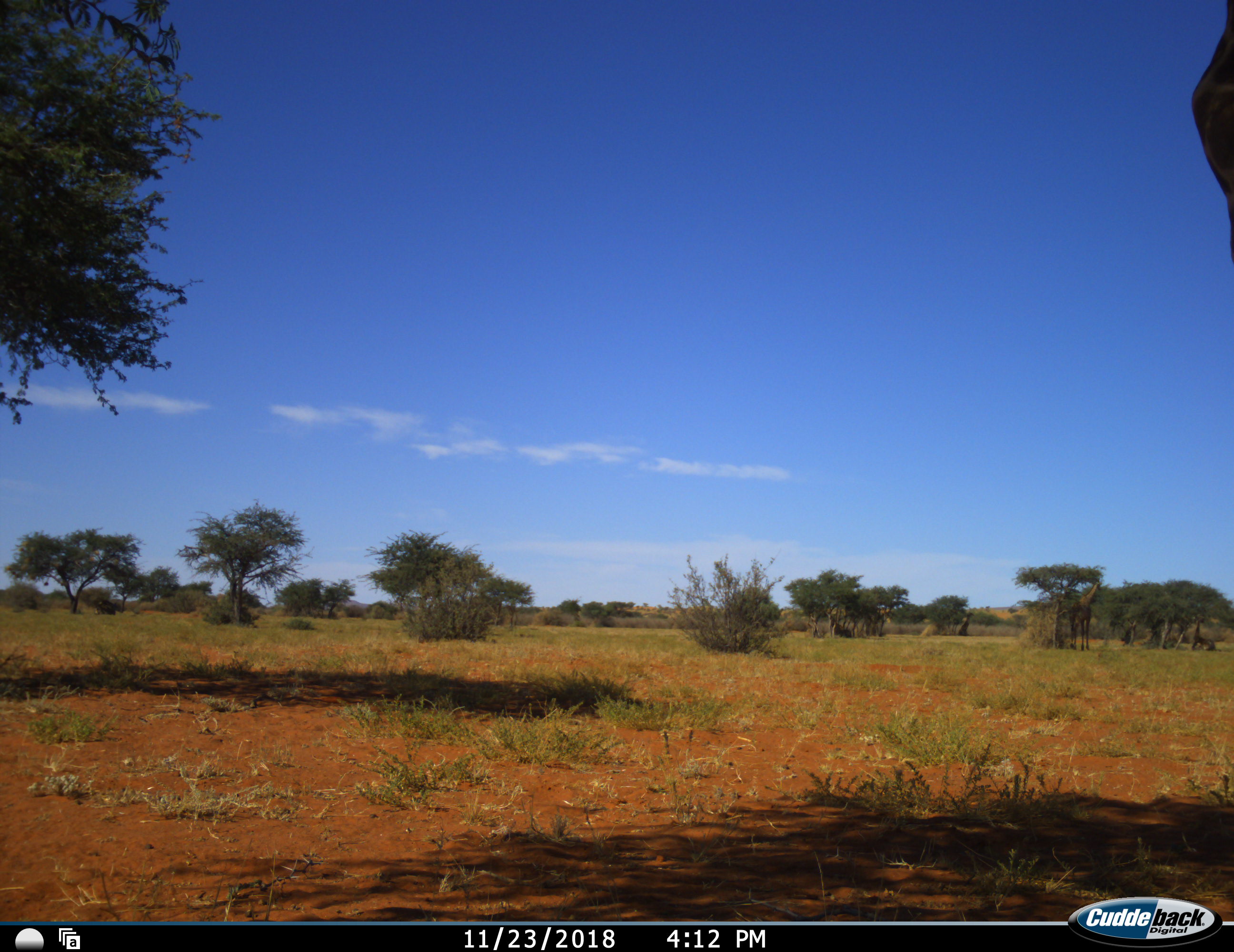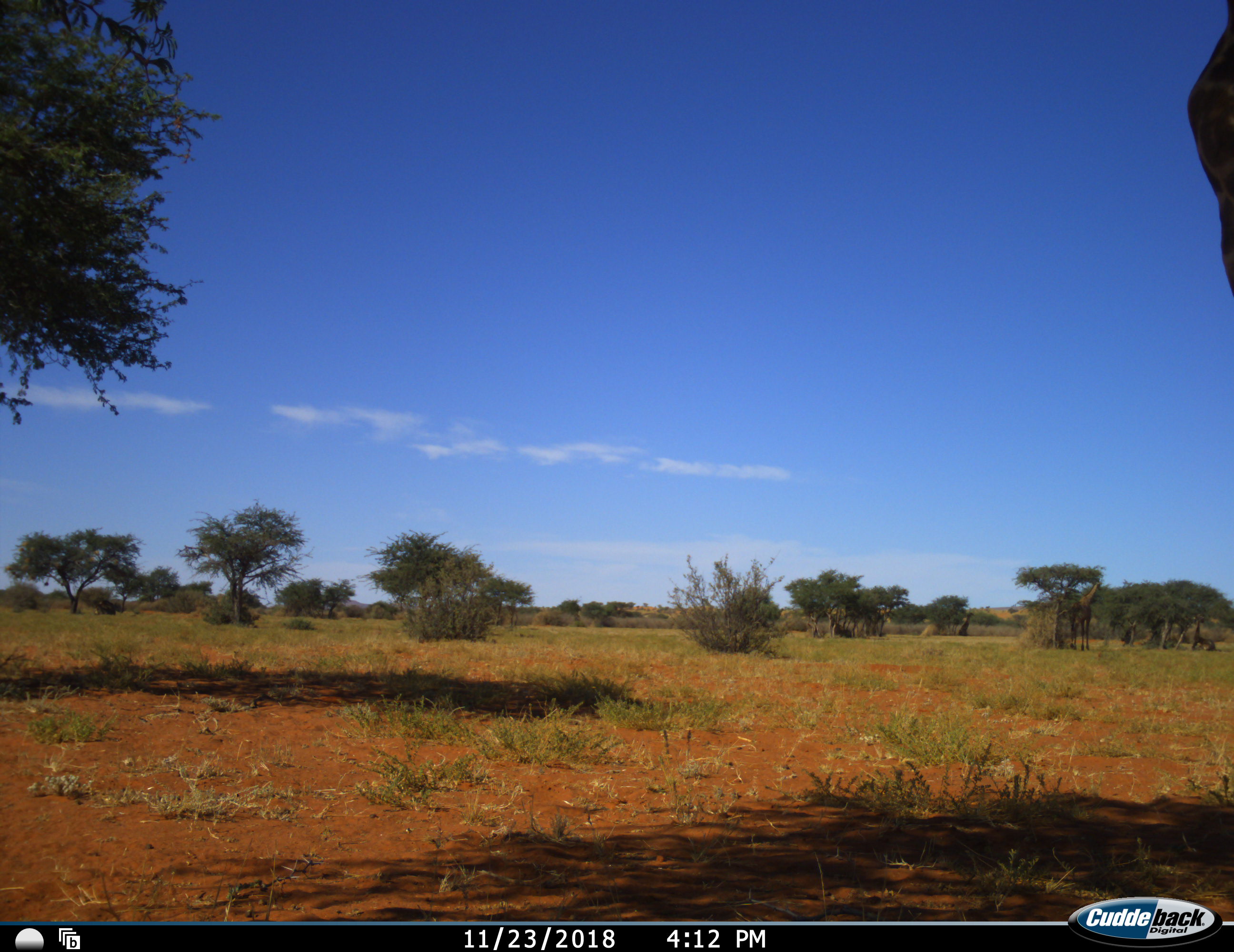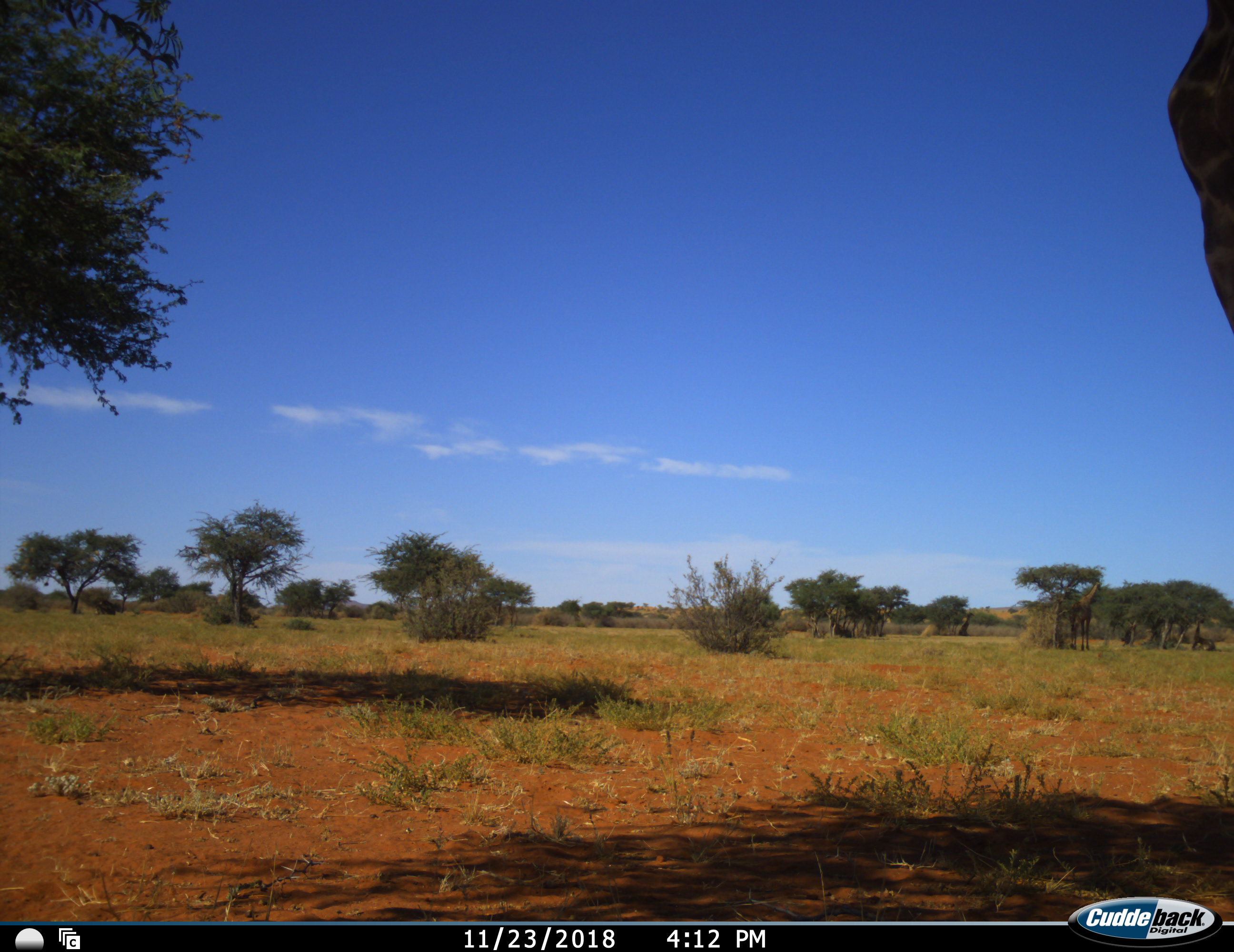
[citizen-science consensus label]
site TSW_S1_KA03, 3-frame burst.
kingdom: Animalia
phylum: Chordata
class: Mammalia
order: Artiodactyla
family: Giraffidae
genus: Giraffa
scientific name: Giraffa camelopardalis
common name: giraffe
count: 1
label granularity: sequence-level